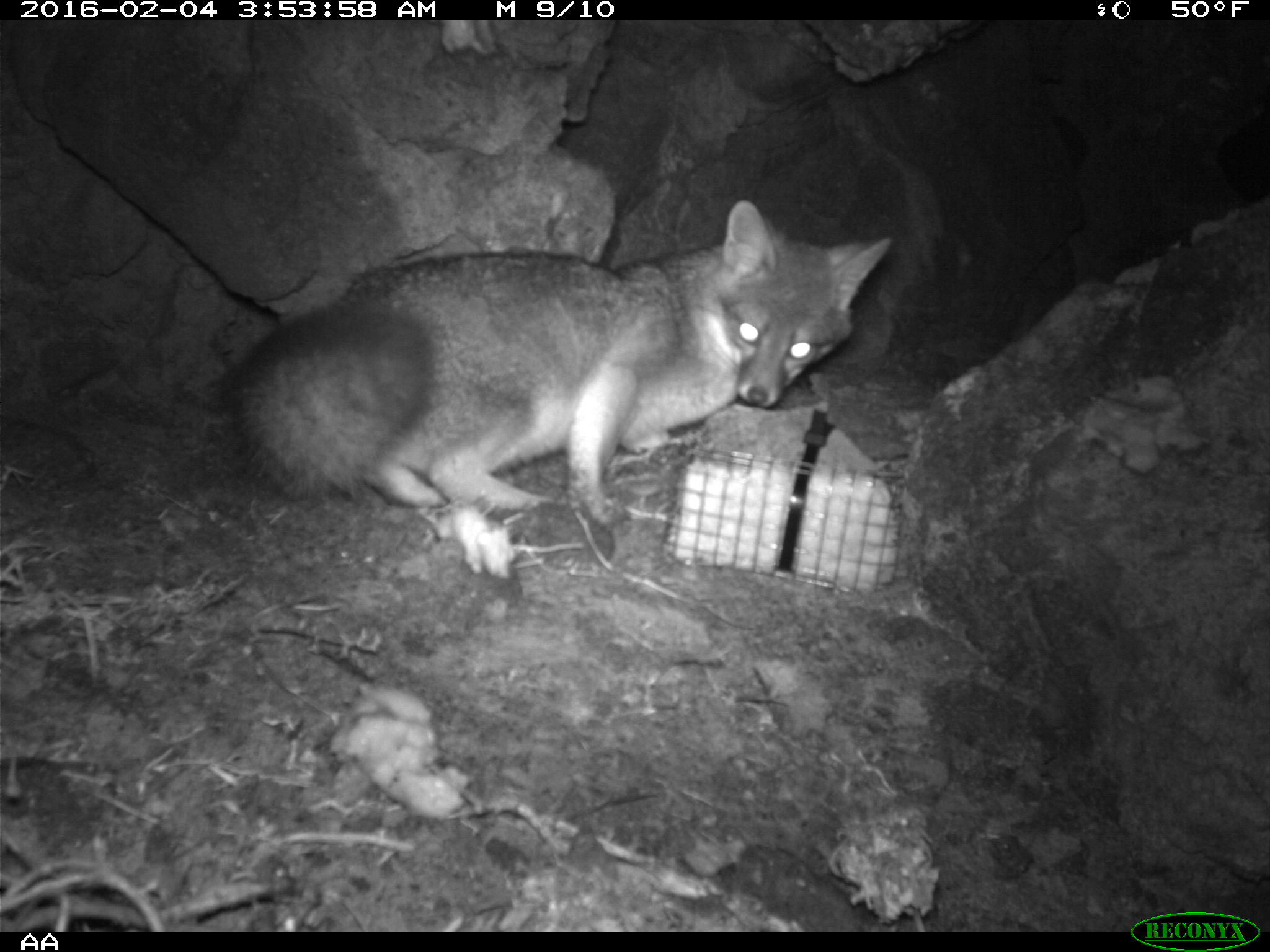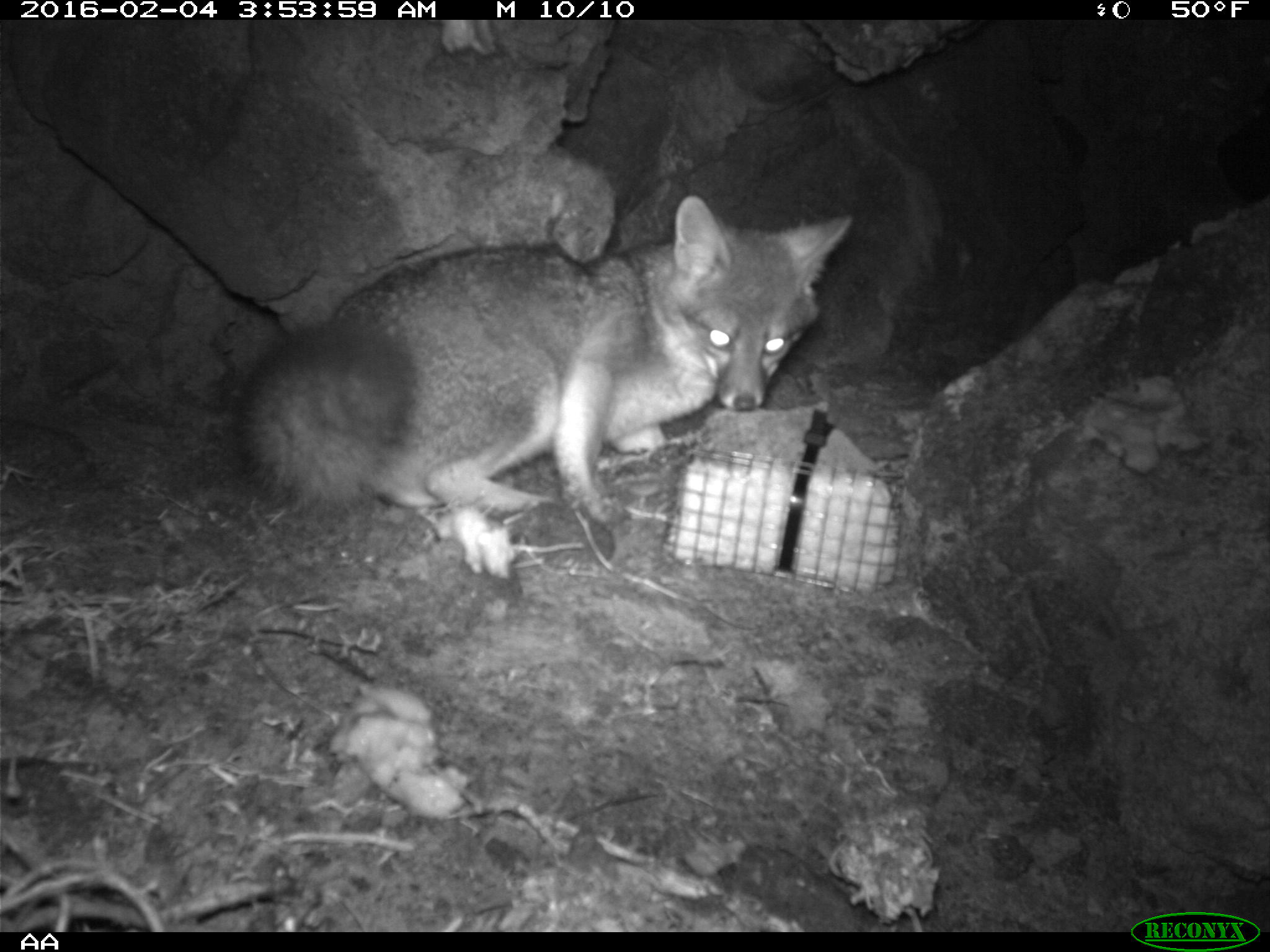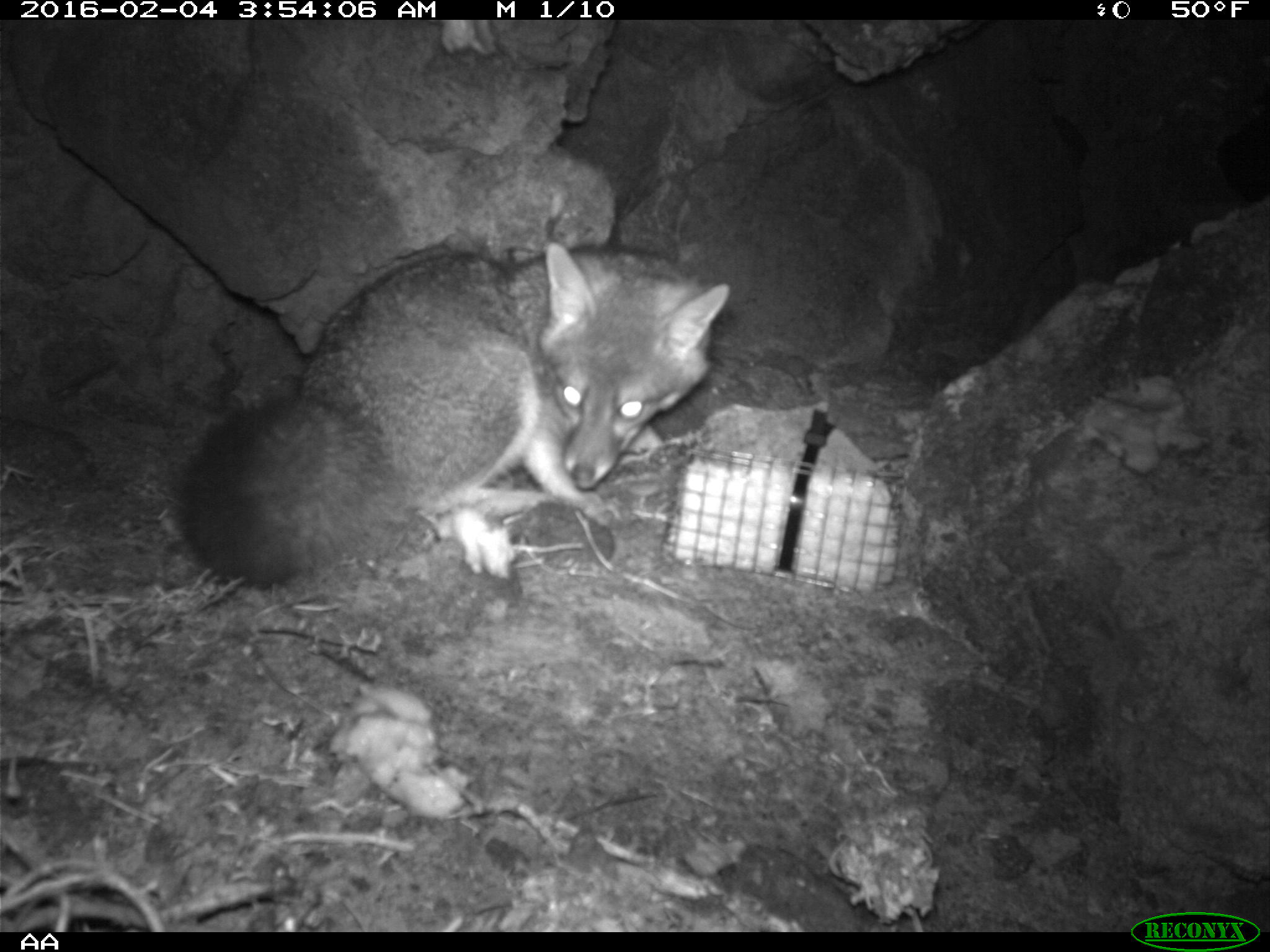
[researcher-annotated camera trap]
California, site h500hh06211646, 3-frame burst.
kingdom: Animalia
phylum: Chordata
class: Mammalia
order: Rodentia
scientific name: Rodentia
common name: rodent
Rodent (Rodentia).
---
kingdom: Animalia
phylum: Chordata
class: Mammalia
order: Carnivora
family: Canidae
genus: Urocyon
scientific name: Urocyon littoralis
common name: island fox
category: fox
Fox (island fox) (Urocyon littoralis).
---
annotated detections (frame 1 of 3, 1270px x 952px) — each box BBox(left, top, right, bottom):
rodent: BBox(223, 199, 894, 528)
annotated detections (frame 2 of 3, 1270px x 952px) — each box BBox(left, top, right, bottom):
fox: BBox(234, 196, 851, 523)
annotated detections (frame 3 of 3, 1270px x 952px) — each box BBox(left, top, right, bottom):
fox: BBox(180, 242, 731, 589)